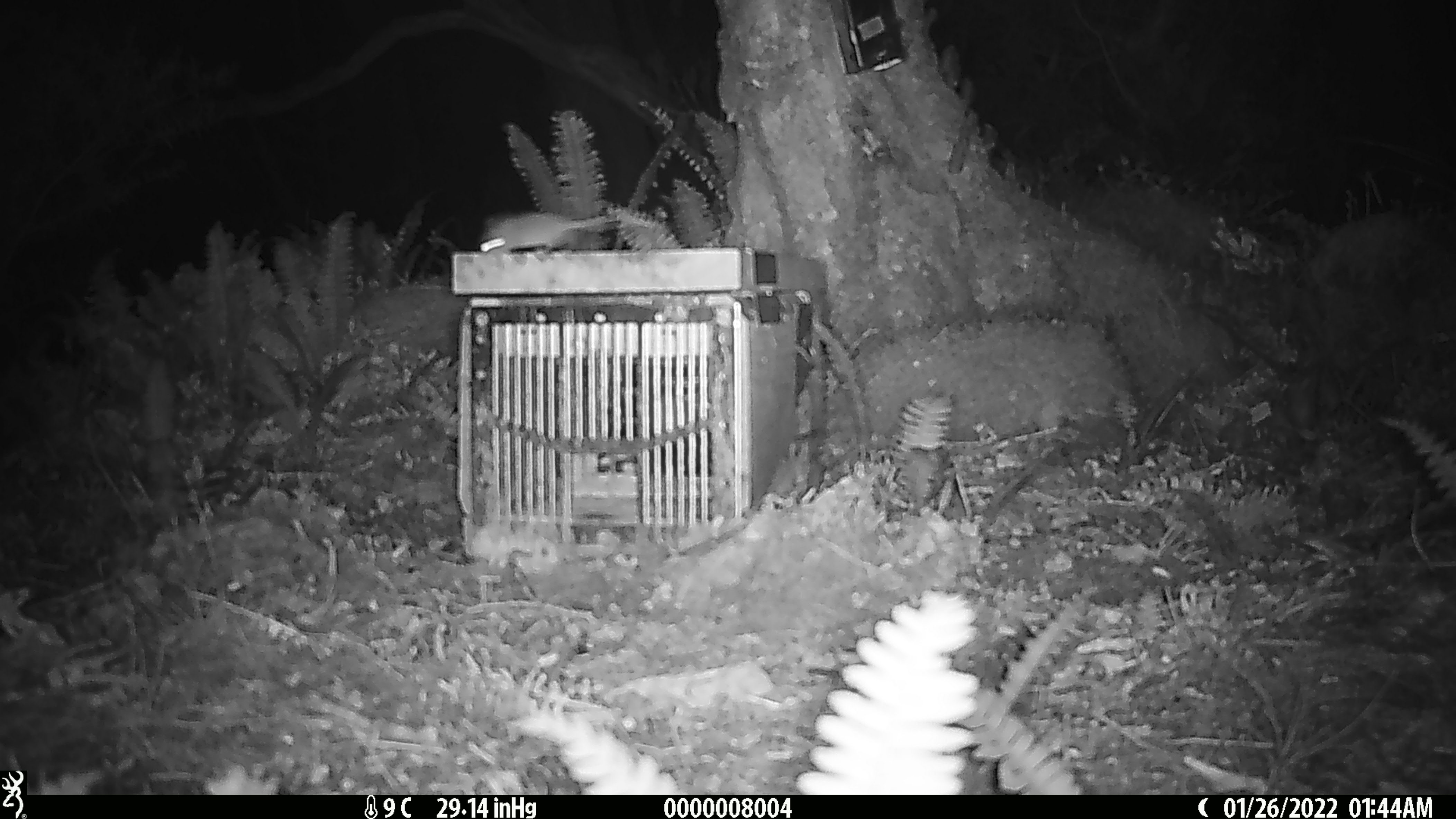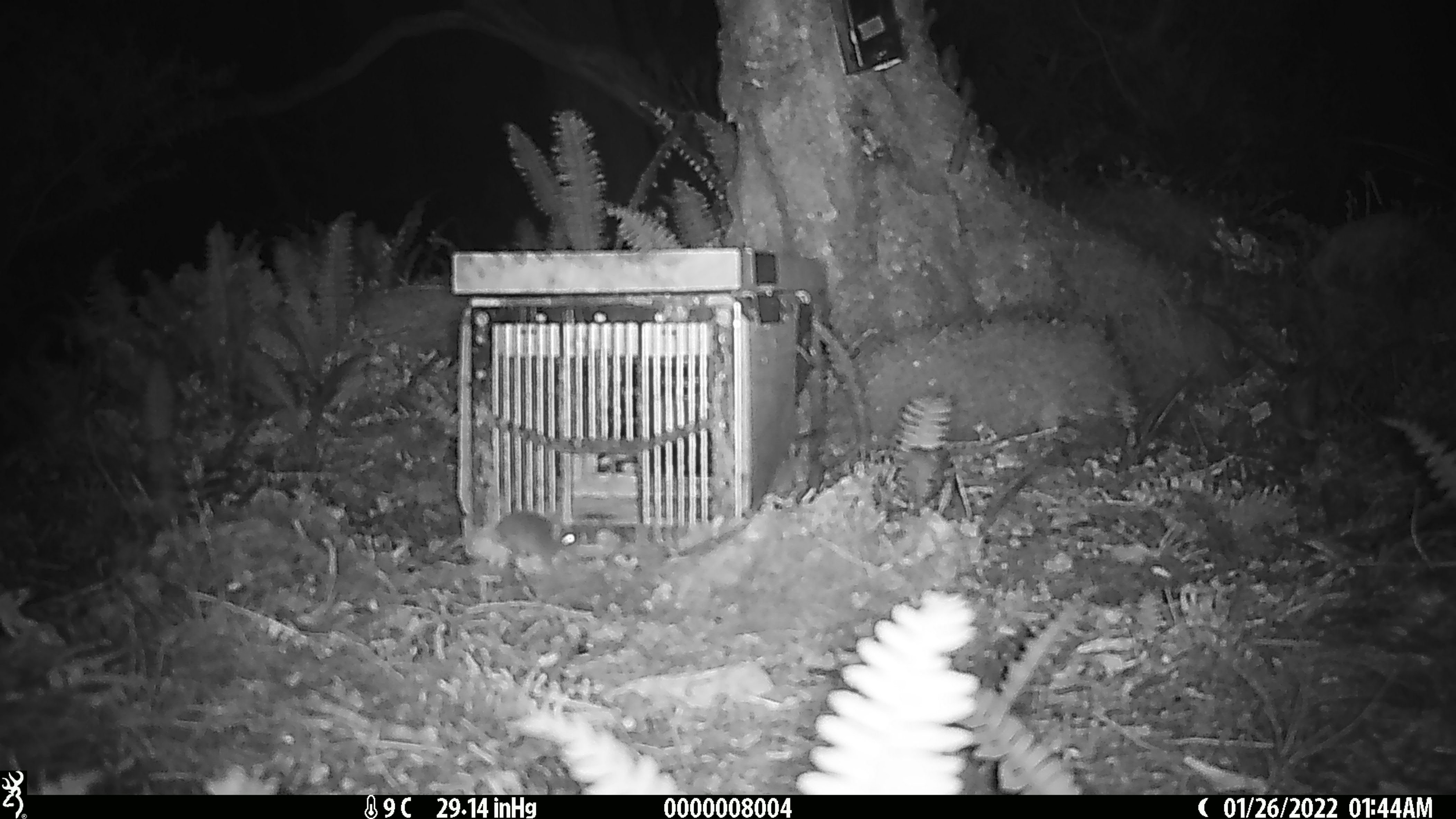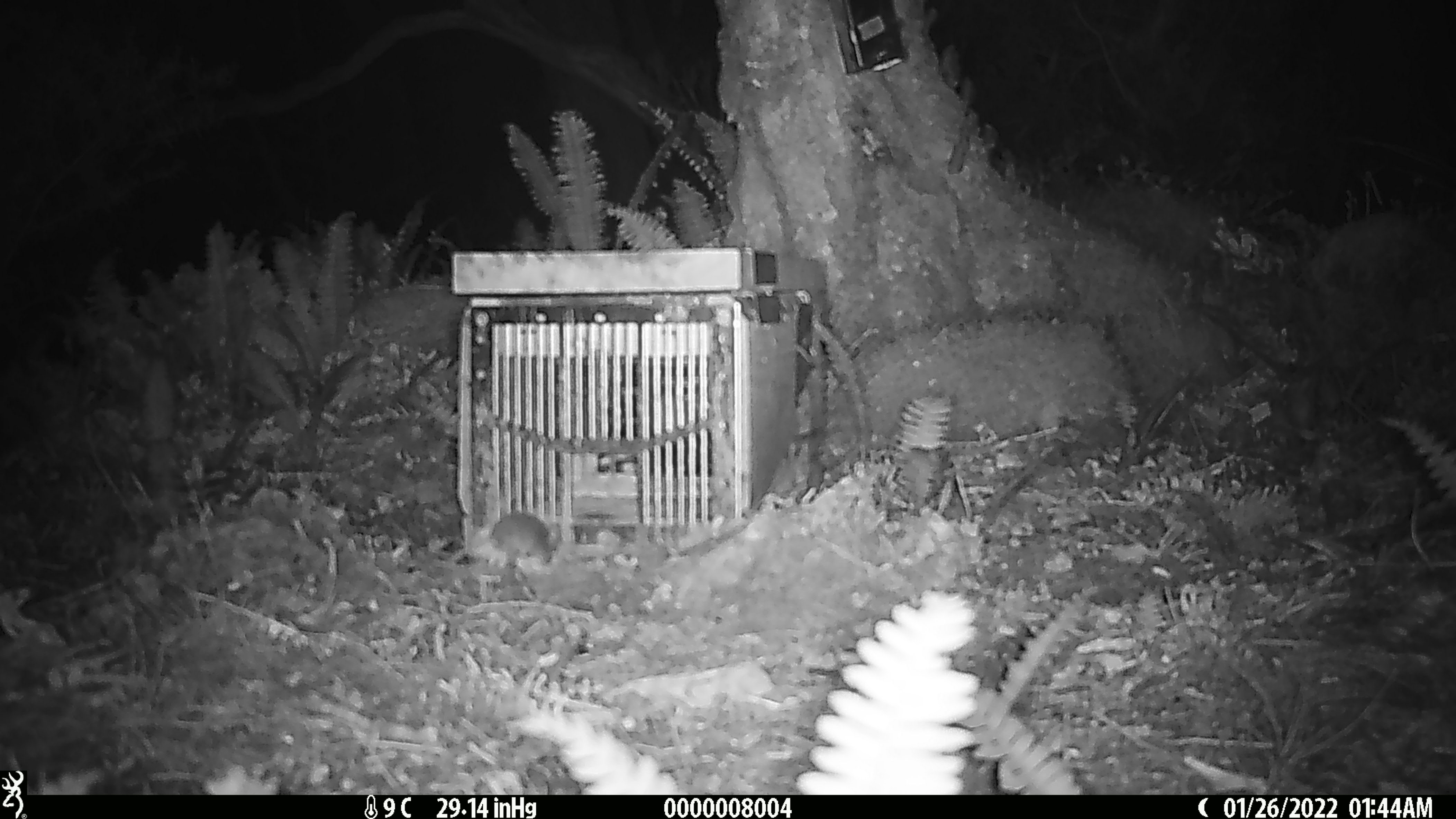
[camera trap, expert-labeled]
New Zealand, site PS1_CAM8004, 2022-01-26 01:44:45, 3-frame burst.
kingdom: Animalia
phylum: Chordata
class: Mammalia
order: Rodentia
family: Muridae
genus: Mus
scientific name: Mus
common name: mouse